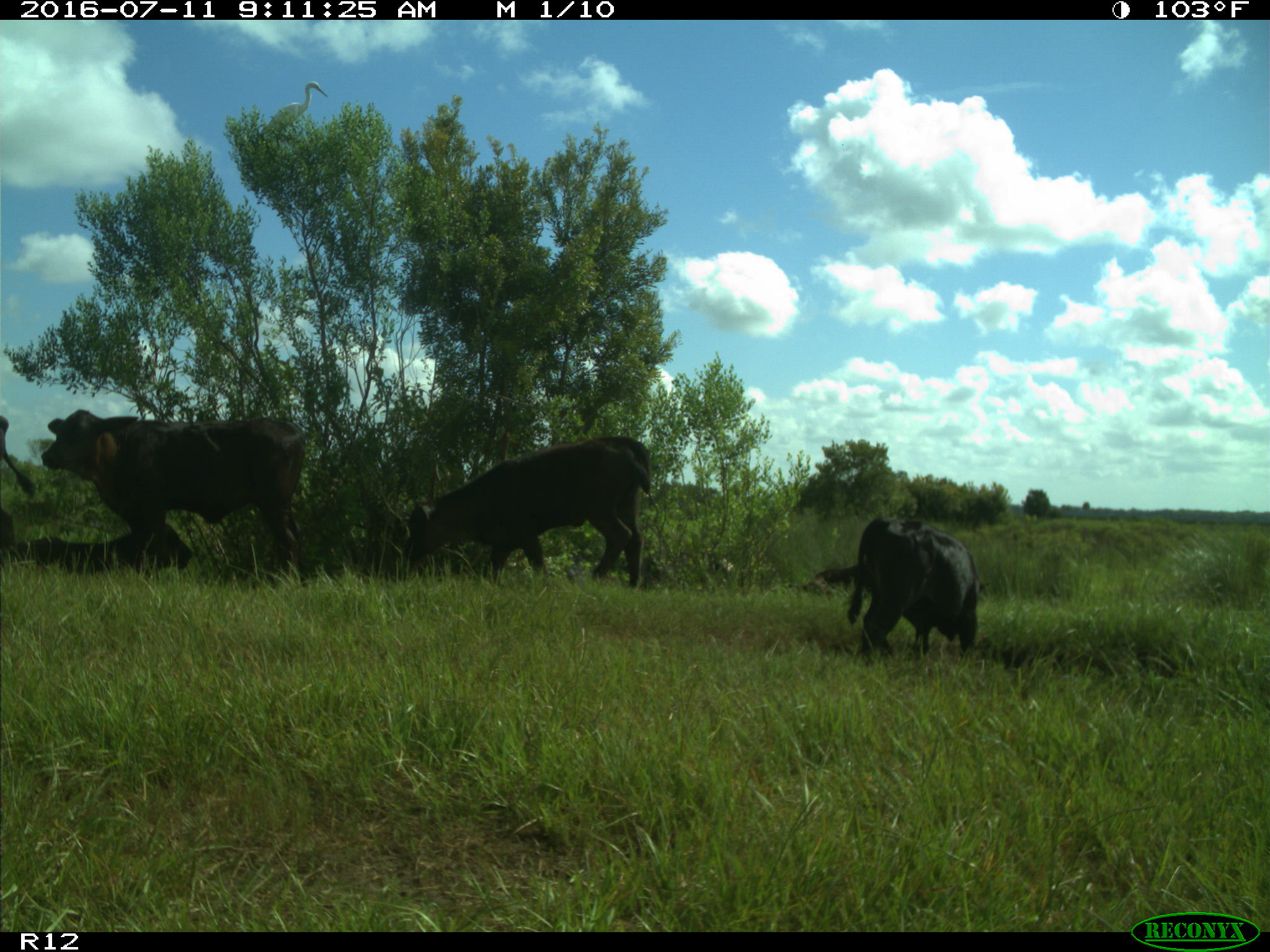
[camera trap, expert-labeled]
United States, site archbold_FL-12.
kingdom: Animalia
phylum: Chordata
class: Mammalia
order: Artiodactyla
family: Bovidae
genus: Bos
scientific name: Bos taurus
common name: domestic cow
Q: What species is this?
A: Bos taurus (domestic cow).